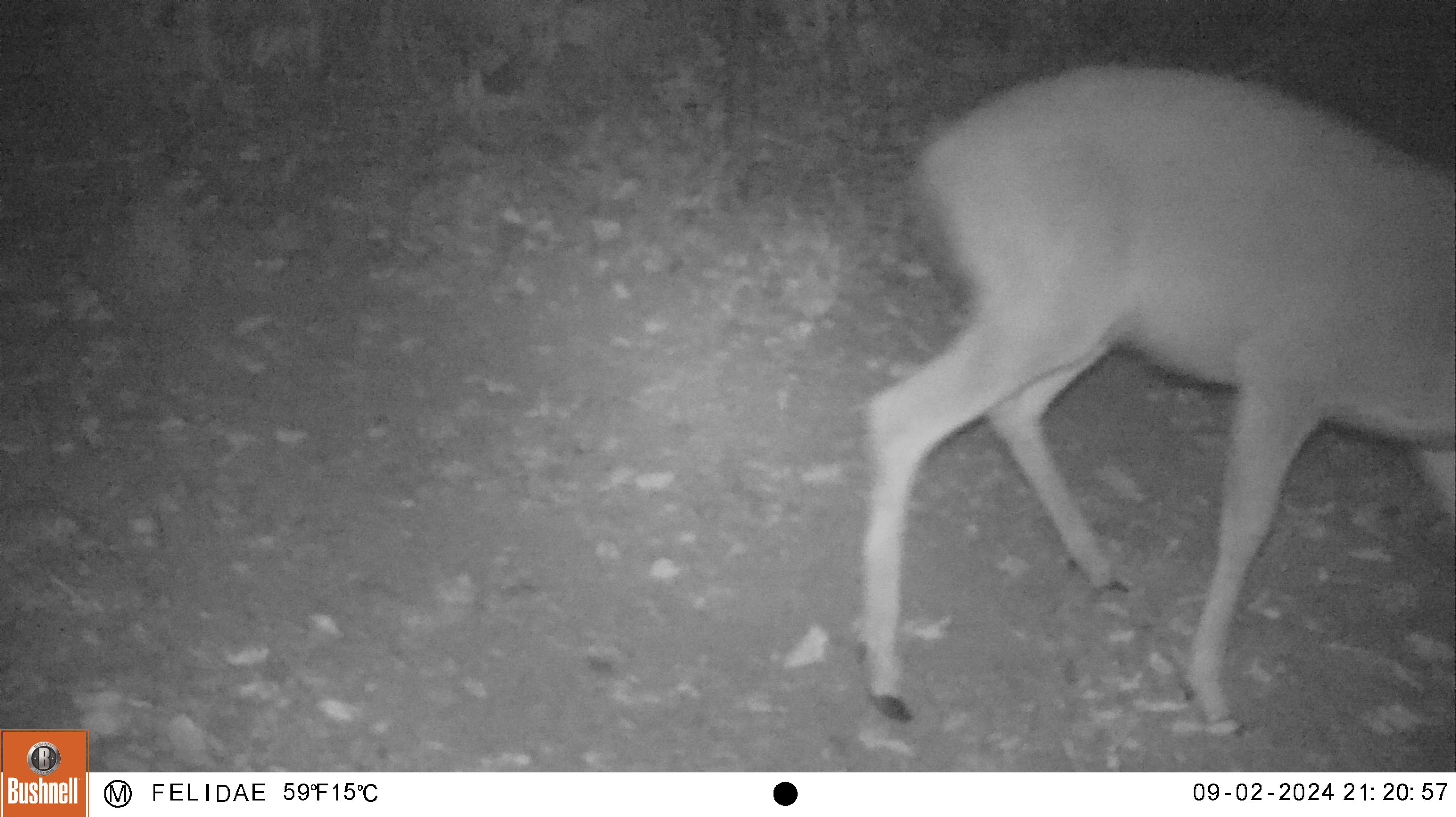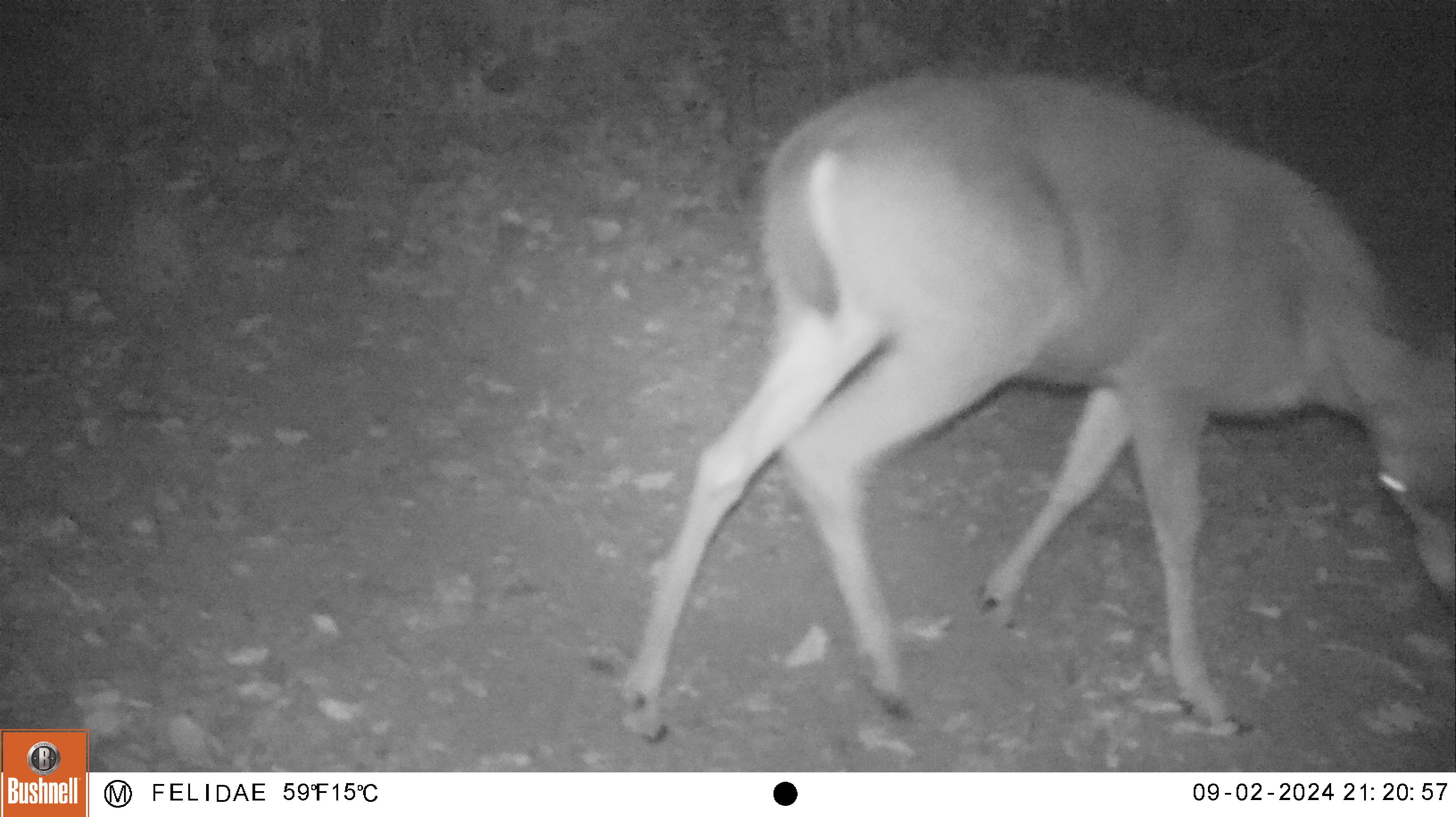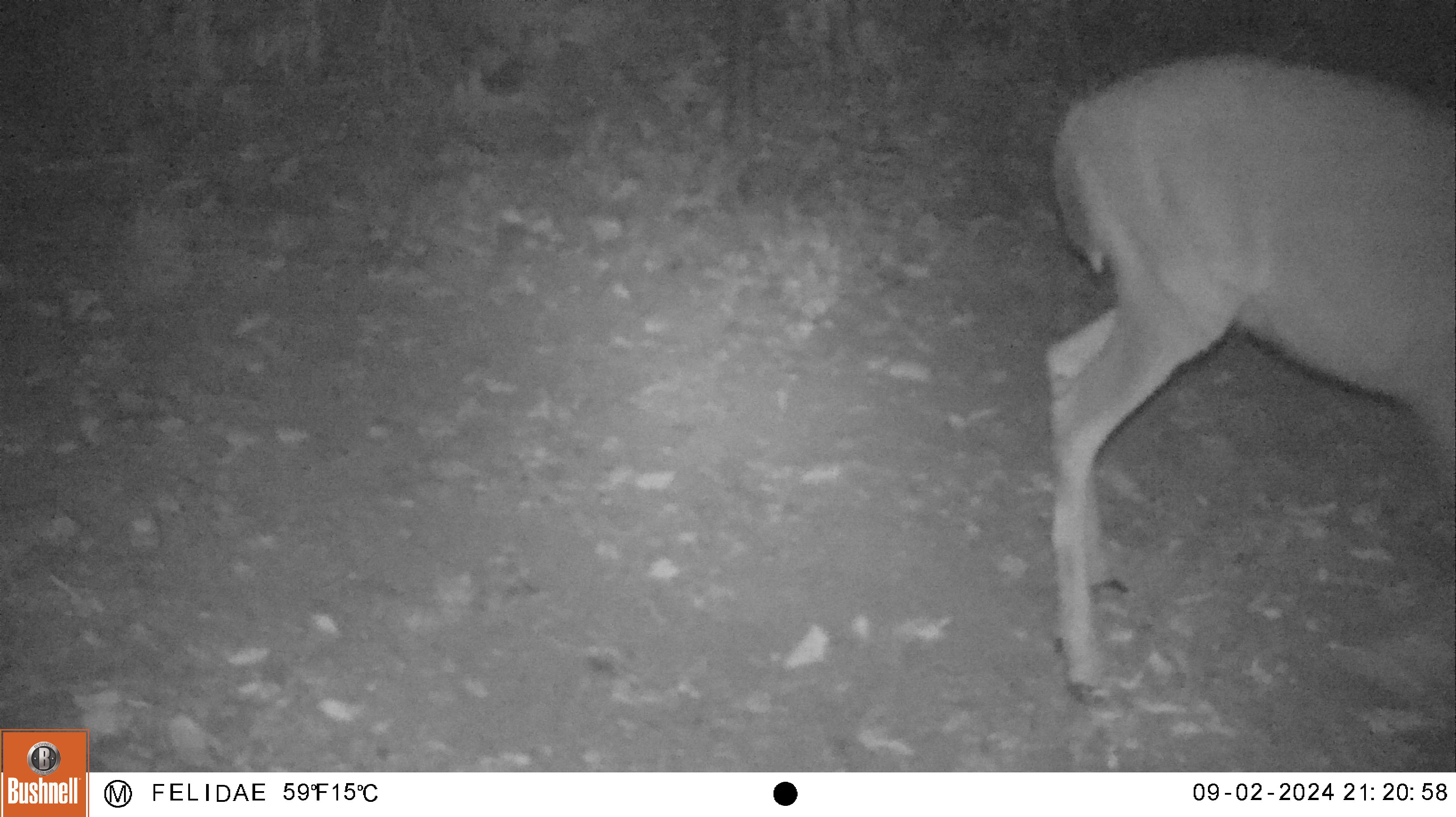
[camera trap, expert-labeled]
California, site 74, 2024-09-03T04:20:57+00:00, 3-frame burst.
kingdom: Animalia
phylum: Chordata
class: Mammalia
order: Artiodactyla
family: Cervidae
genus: Odocoileus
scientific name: Odocoileus hemionus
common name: mule deer